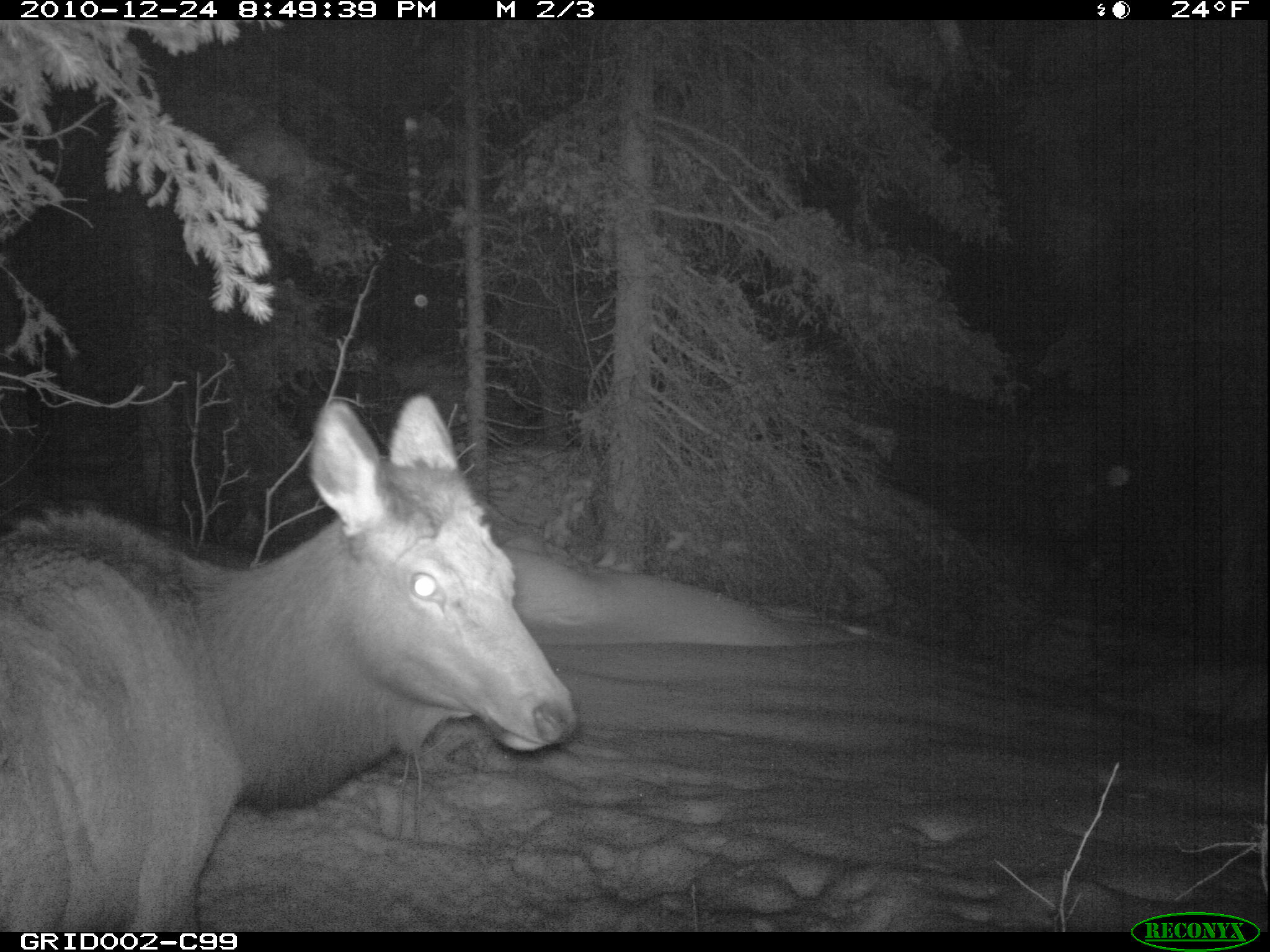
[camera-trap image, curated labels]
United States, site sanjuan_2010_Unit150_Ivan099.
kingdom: Animalia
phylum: Chordata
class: Mammalia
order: Artiodactyla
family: Cervidae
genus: Cervus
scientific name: Cervus elaphus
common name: red deer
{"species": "Cervus elaphus (red deer)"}